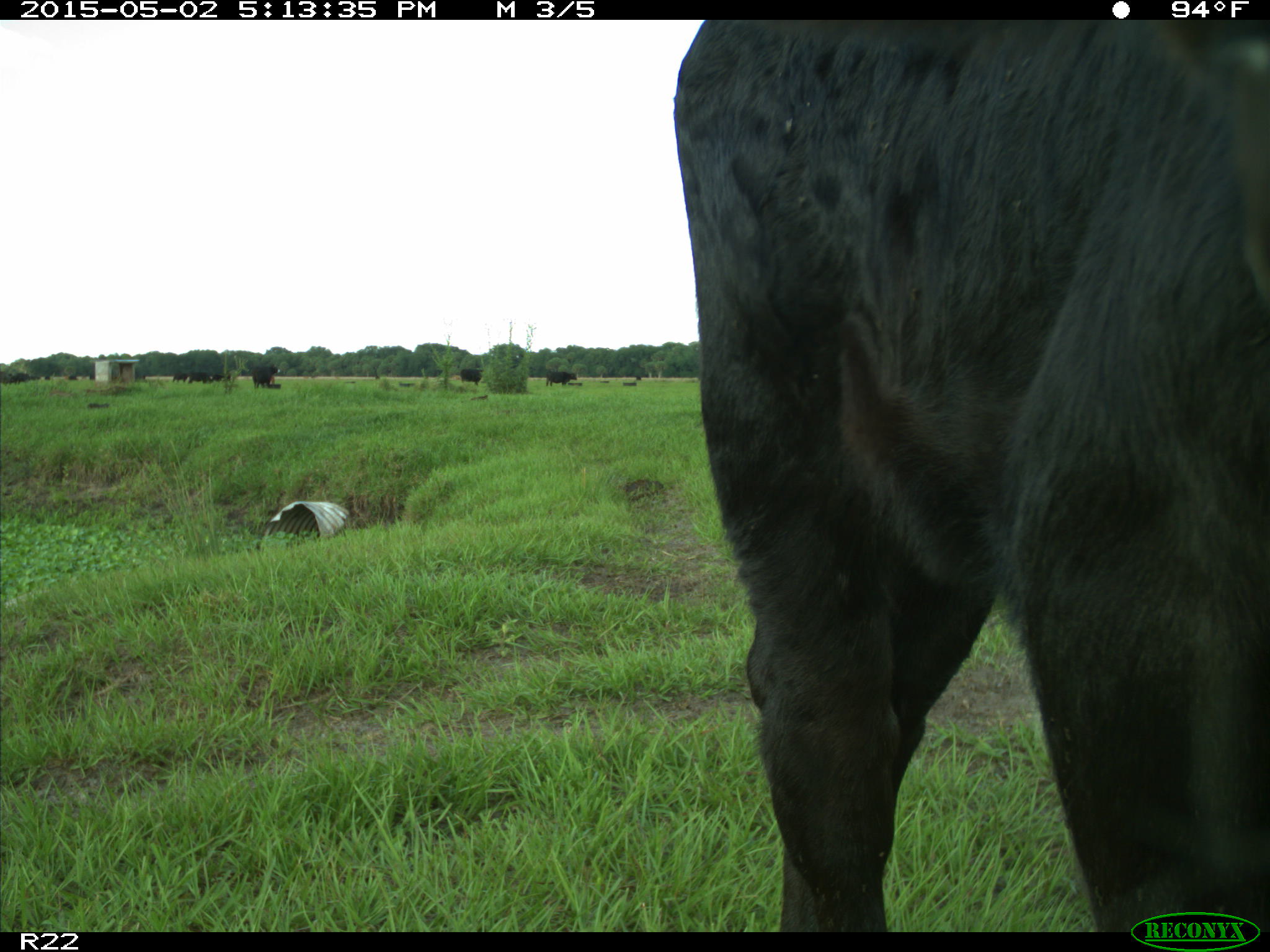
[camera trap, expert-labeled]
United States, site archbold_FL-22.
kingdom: Animalia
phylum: Chordata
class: Mammalia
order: Artiodactyla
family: Bovidae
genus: Bos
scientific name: Bos taurus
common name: domestic cow